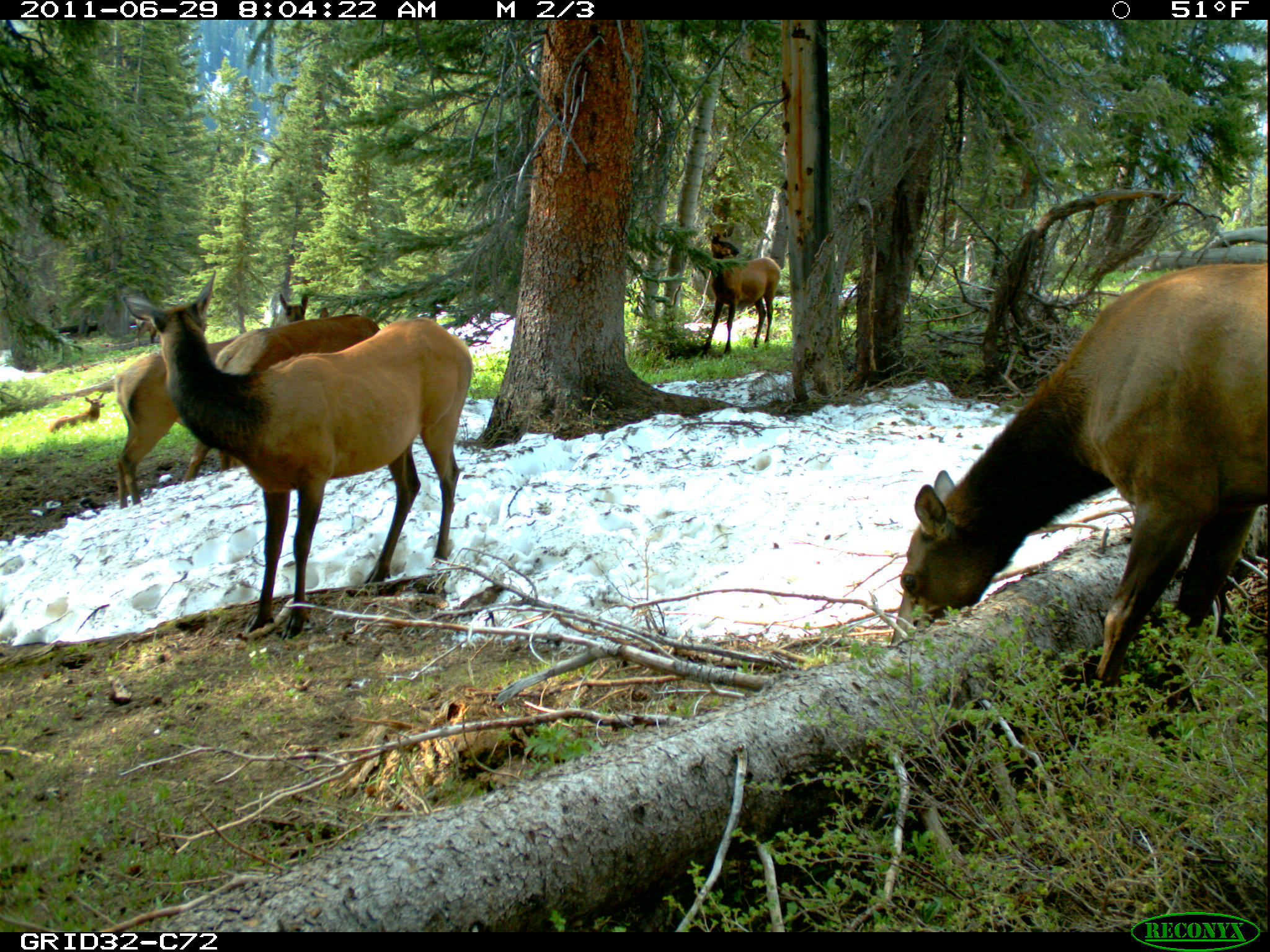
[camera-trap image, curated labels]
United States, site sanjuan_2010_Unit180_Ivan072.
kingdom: Animalia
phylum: Chordata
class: Mammalia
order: Artiodactyla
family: Cervidae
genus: Cervus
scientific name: Cervus elaphus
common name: red deer